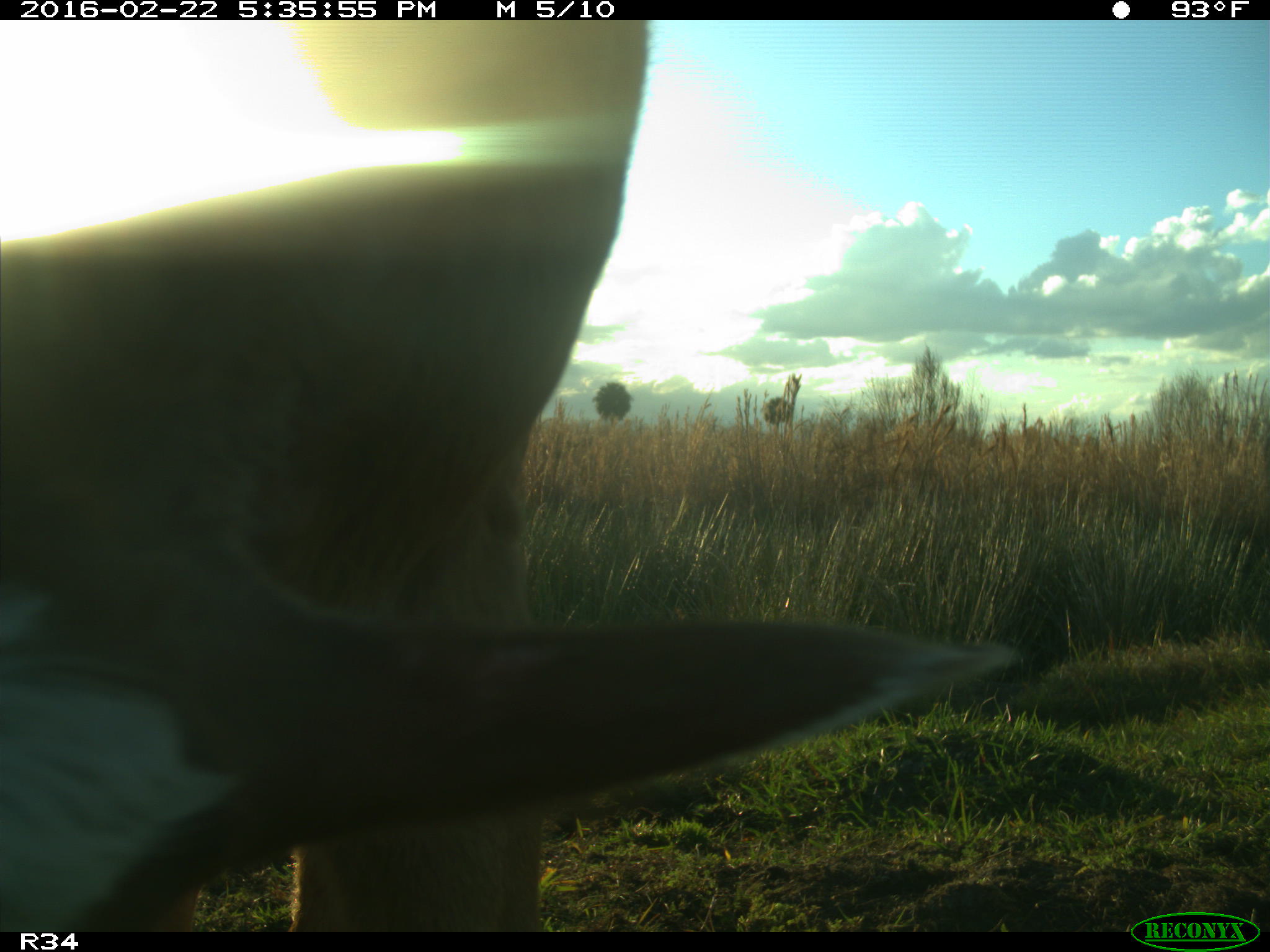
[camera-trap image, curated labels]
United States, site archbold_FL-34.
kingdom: Animalia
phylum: Chordata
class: Mammalia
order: Artiodactyla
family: Bovidae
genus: Bos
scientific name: Bos taurus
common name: domestic cow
Bos taurus (domestic cow).